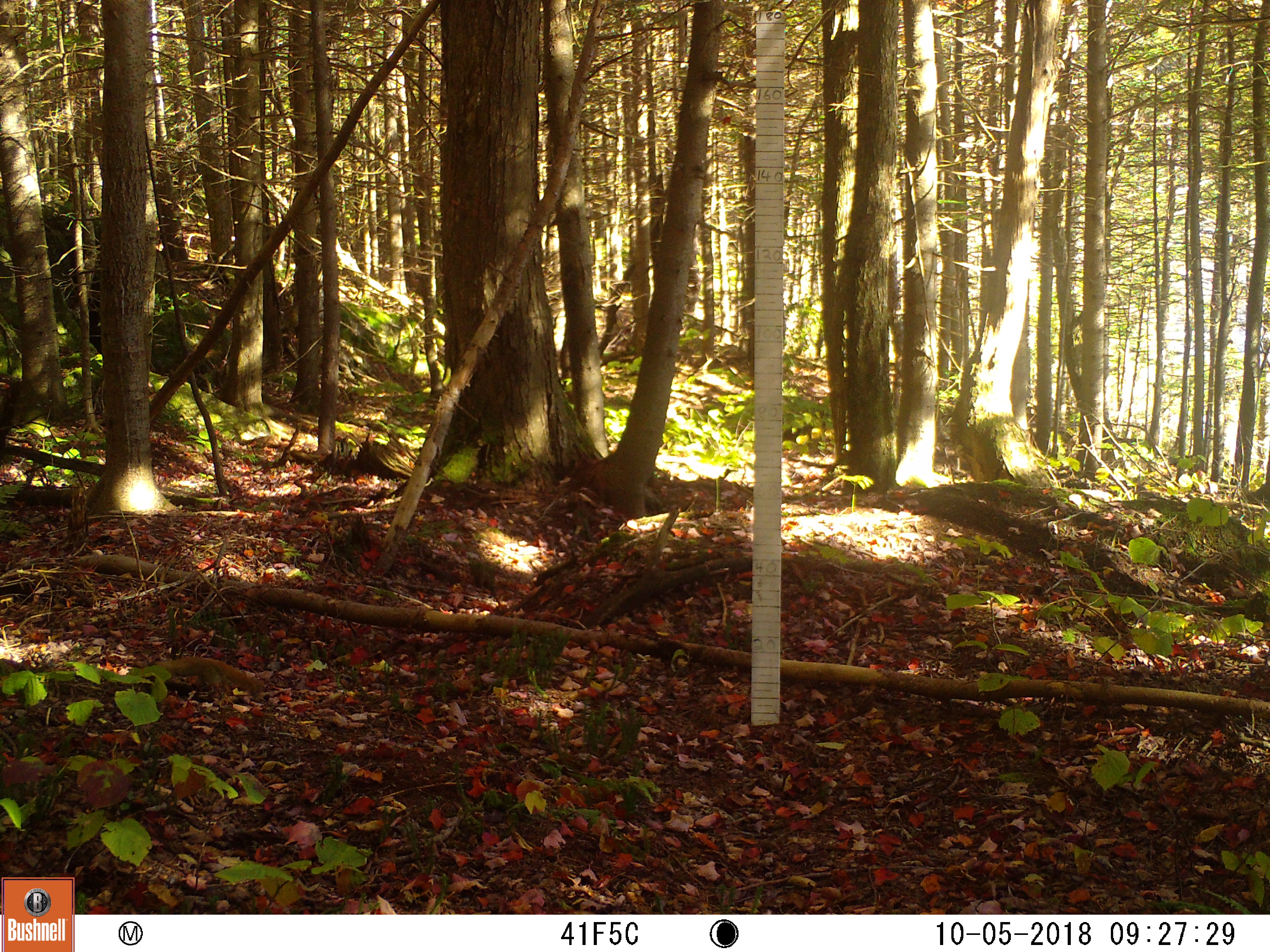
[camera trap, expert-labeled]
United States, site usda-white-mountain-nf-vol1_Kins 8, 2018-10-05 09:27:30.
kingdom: Animalia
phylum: Chordata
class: Mammalia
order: Rodentia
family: Sciuridae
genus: Tamiasciurus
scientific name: Tamiasciurus hudsonicus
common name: red squirrel